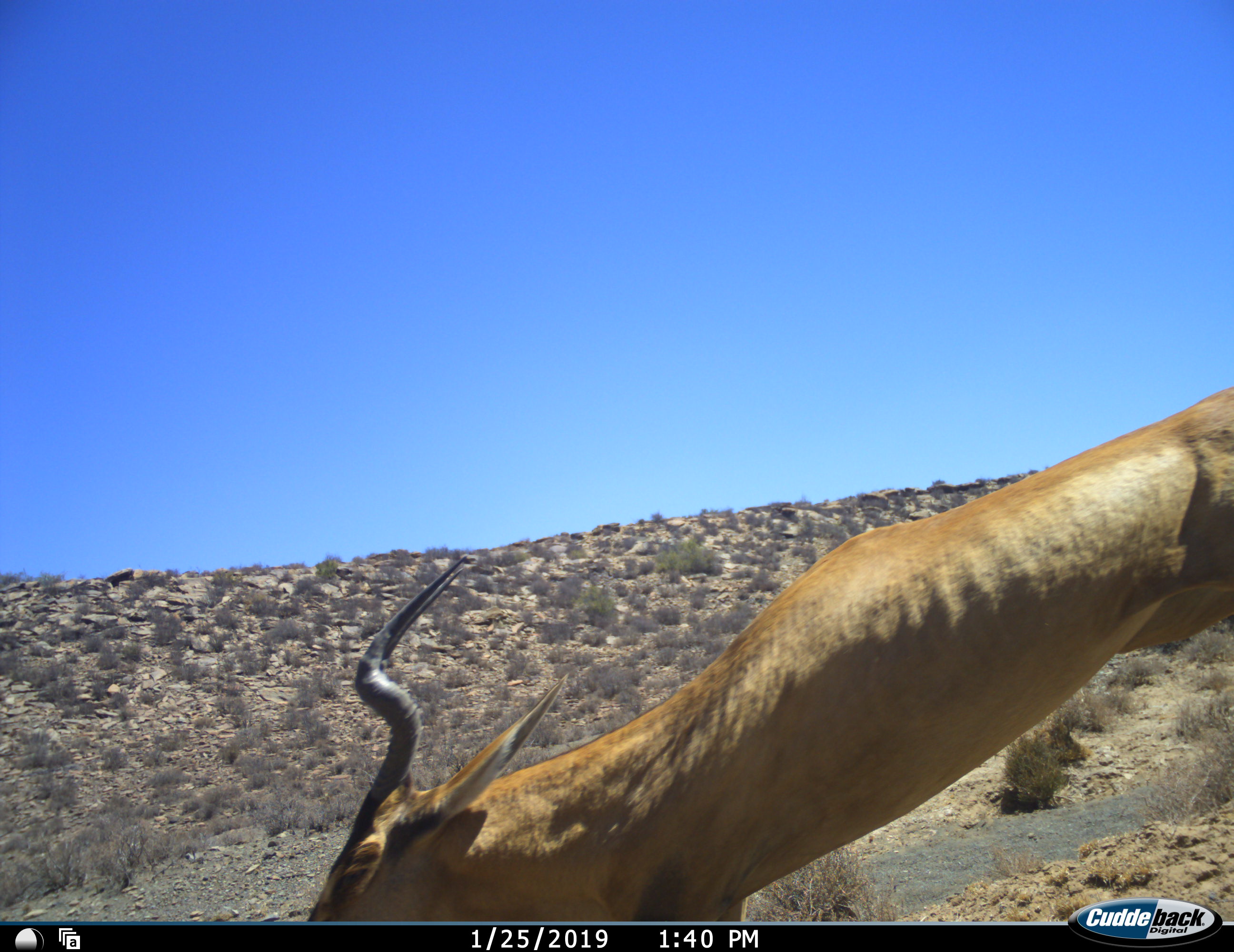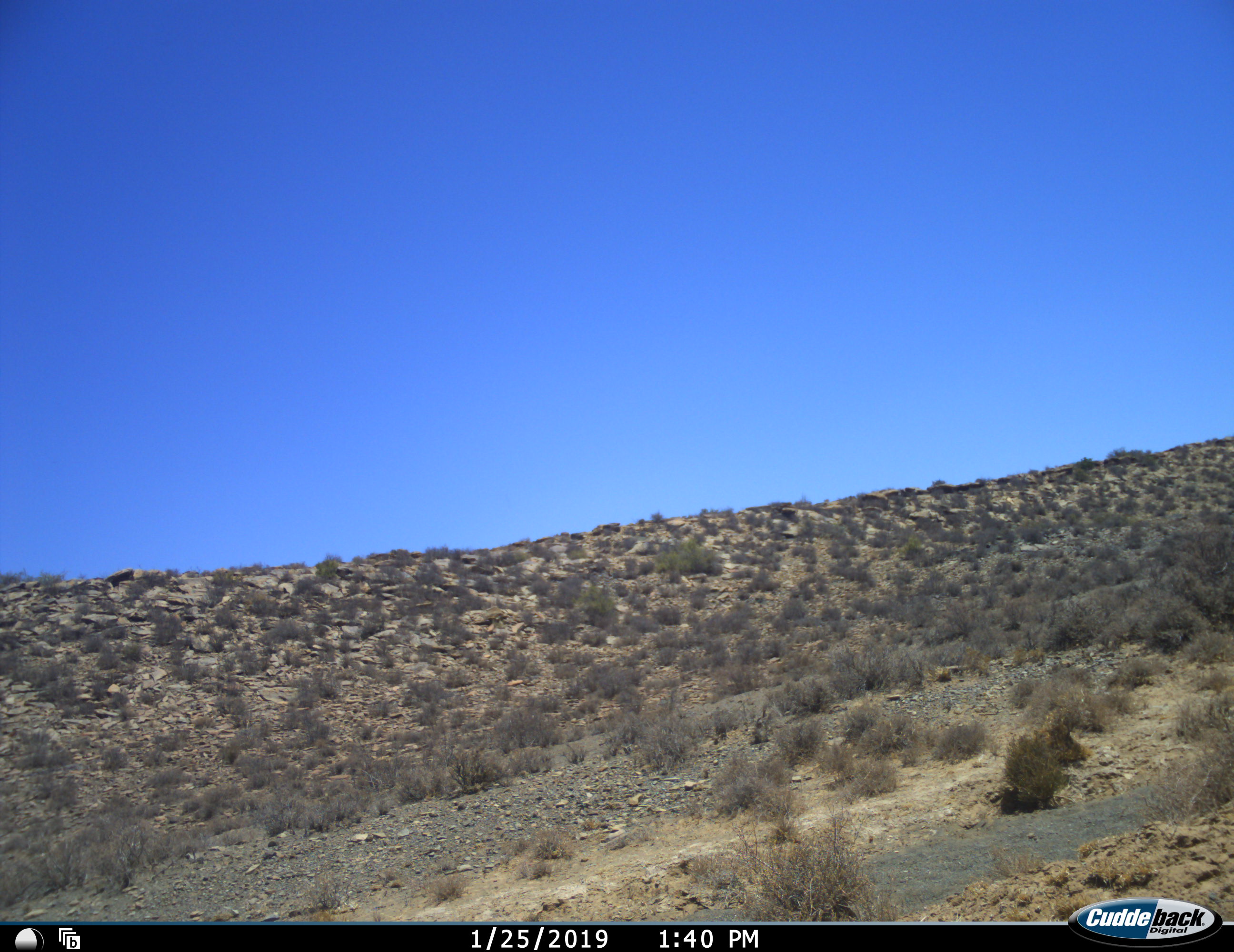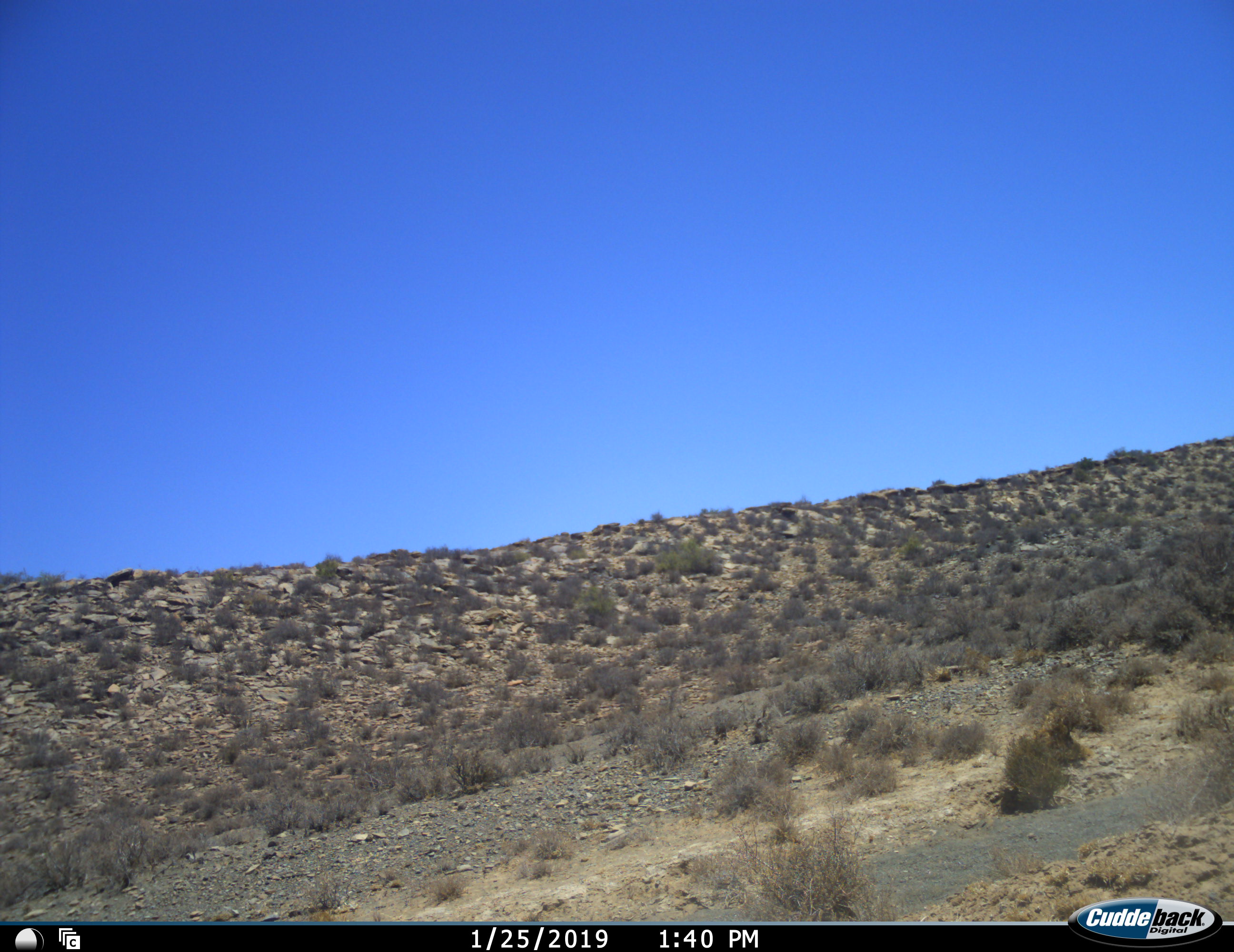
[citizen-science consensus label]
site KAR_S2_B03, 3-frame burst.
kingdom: Animalia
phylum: Chordata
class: Mammalia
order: Artiodactyla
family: Bovidae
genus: Alcelaphus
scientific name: Alcelaphus buselaphus caama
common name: red hartebeest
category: hartebeestred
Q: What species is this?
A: Hartebeestred (red hartebeest) (Alcelaphus buselaphus caama).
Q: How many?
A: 1.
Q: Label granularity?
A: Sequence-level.